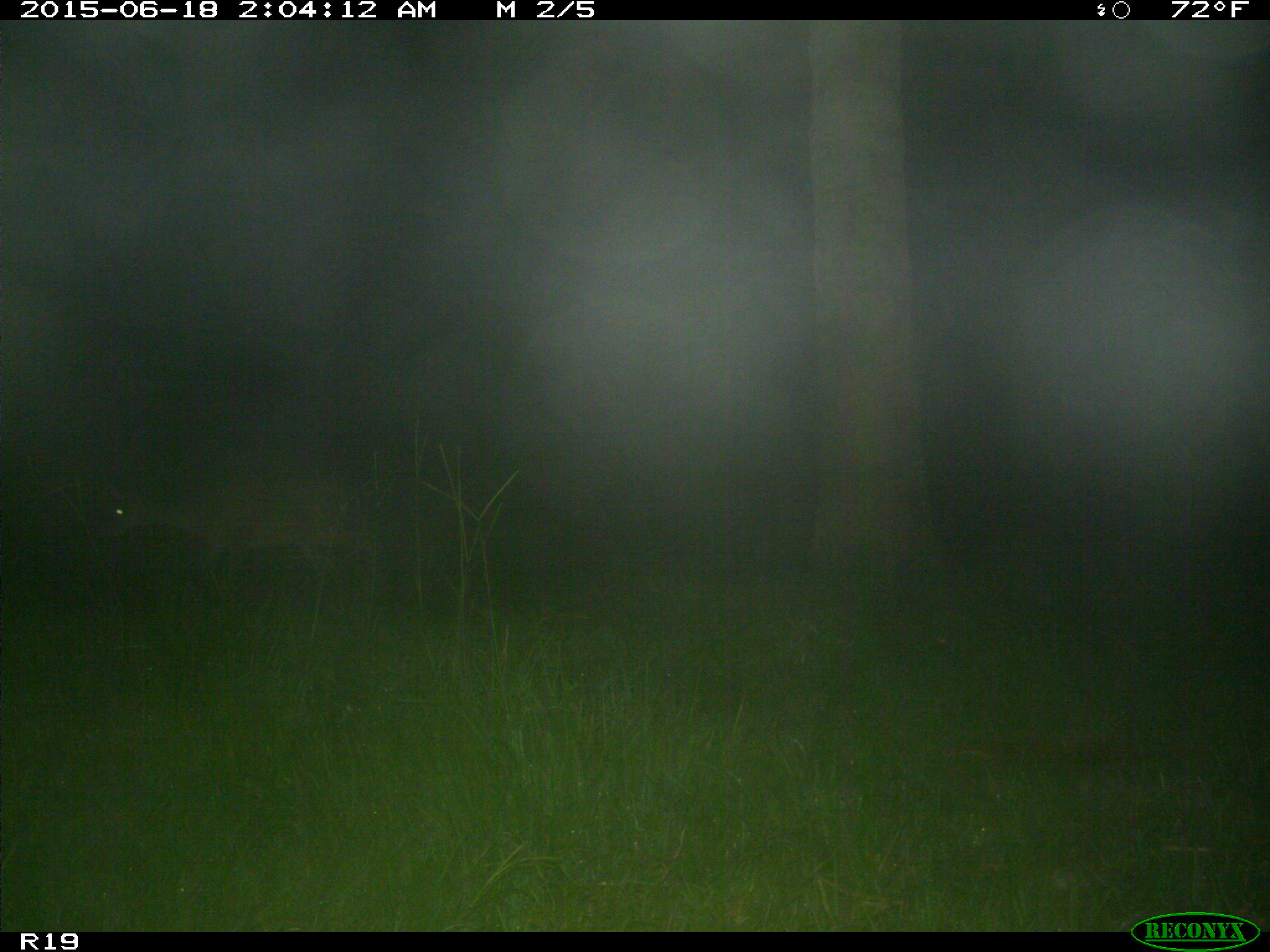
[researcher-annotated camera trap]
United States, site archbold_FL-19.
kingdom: Animalia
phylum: Chordata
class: Mammalia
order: Artiodactyla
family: Cervidae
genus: Odocoileus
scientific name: Odocoileus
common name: deer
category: unidentified deer